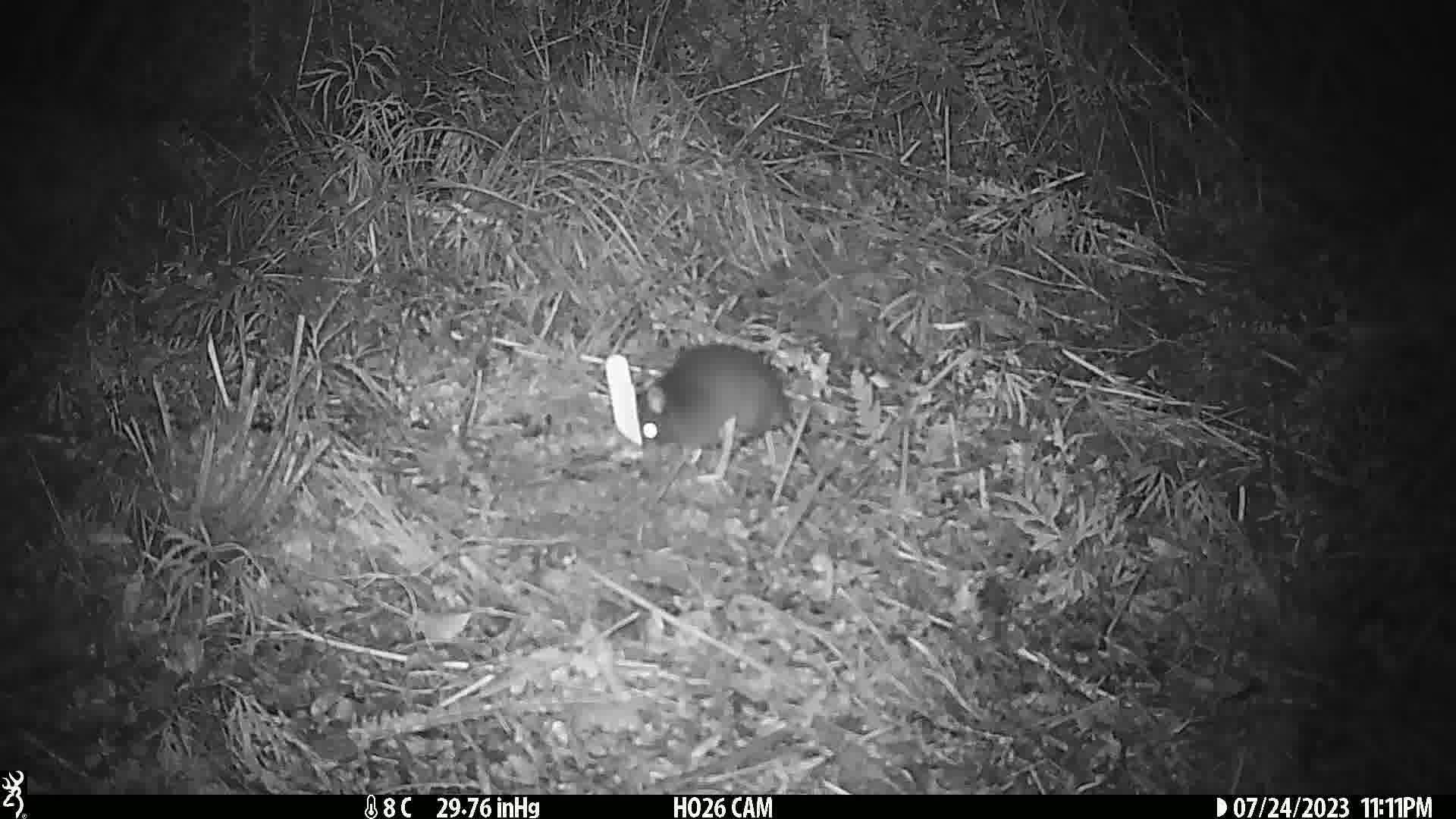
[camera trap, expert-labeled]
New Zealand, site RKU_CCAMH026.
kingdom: Animalia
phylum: Chordata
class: Mammalia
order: Rodentia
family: Muridae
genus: Rattus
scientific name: Rattus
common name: rat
Rat (Rattus).